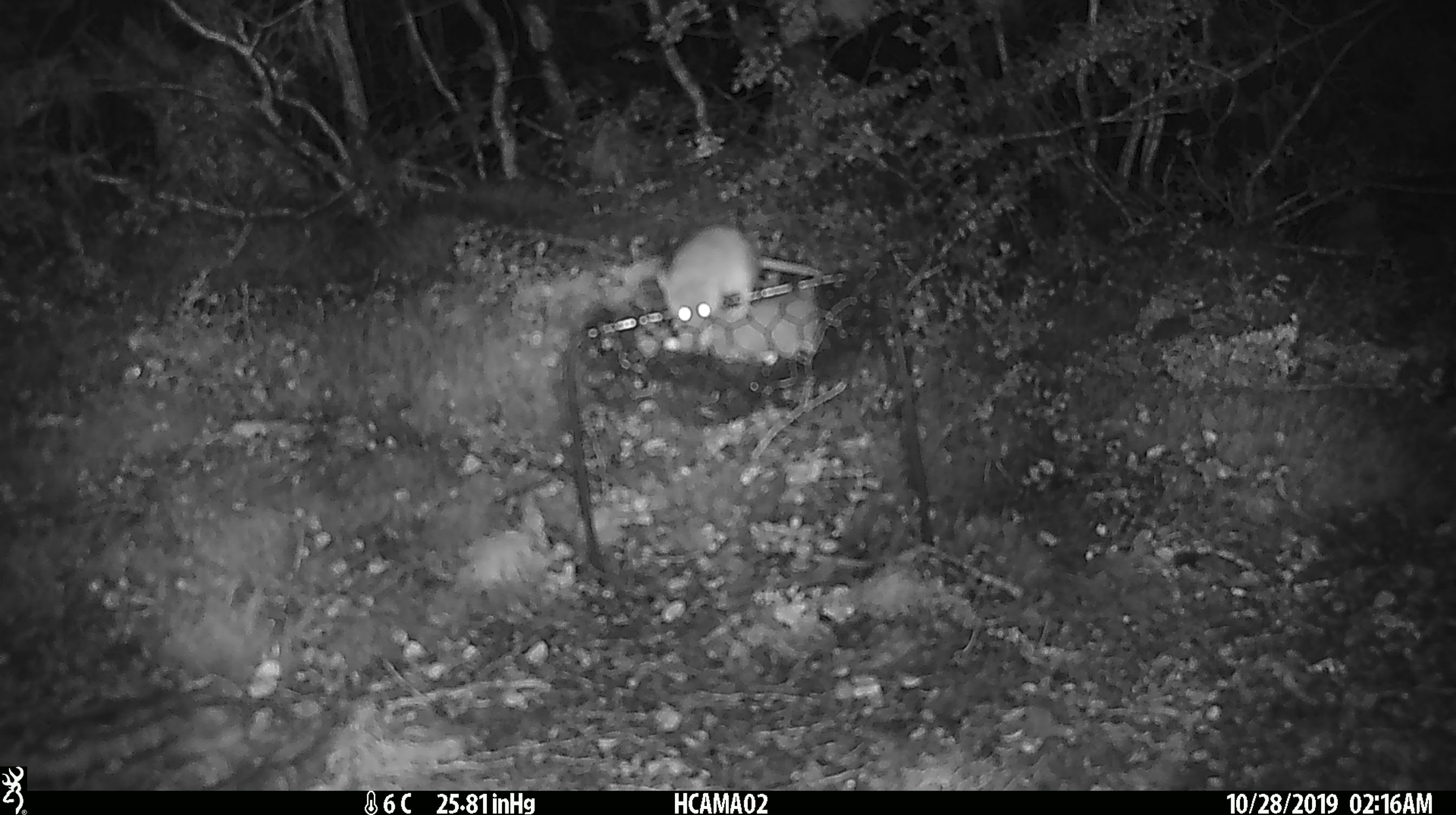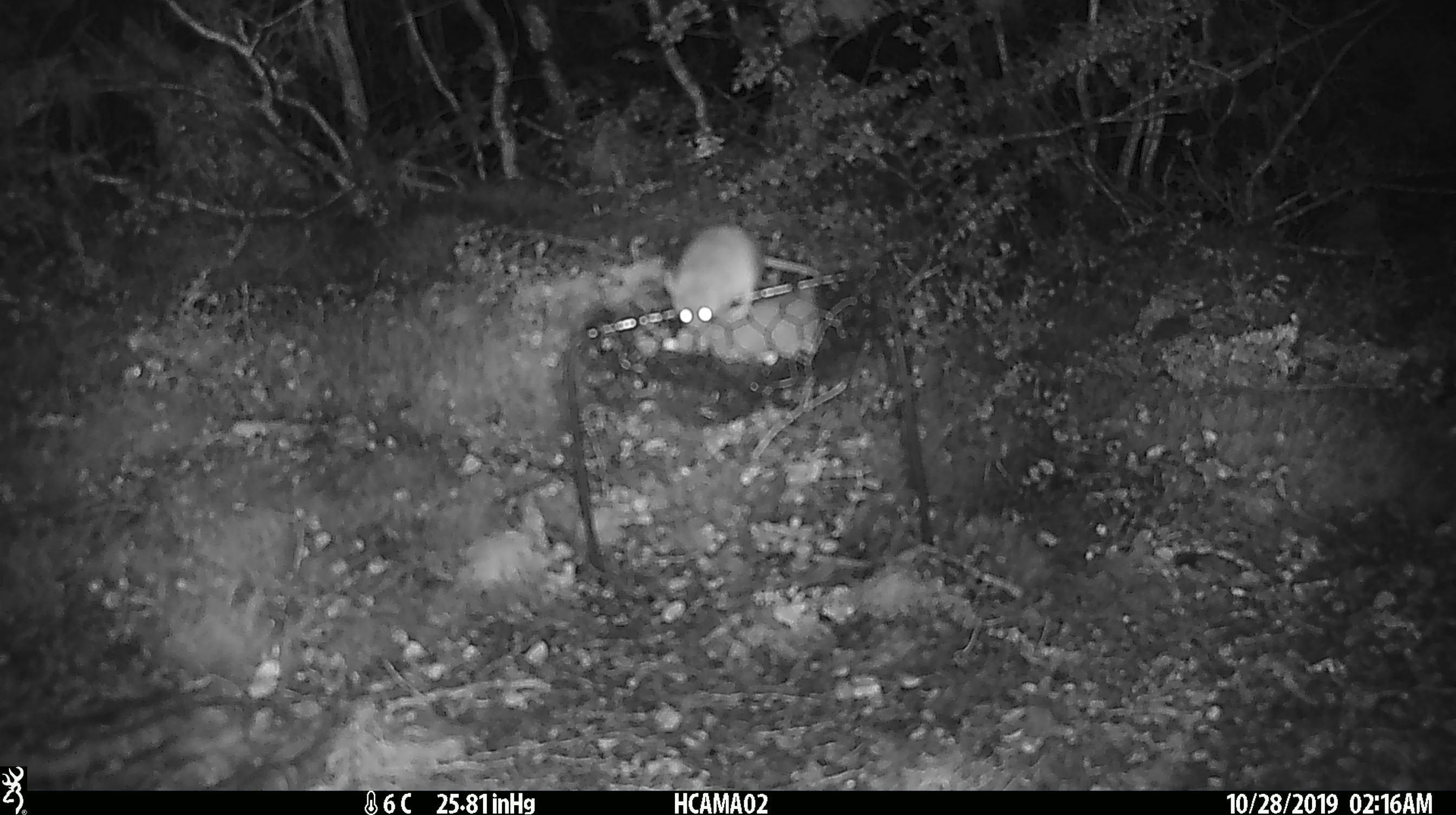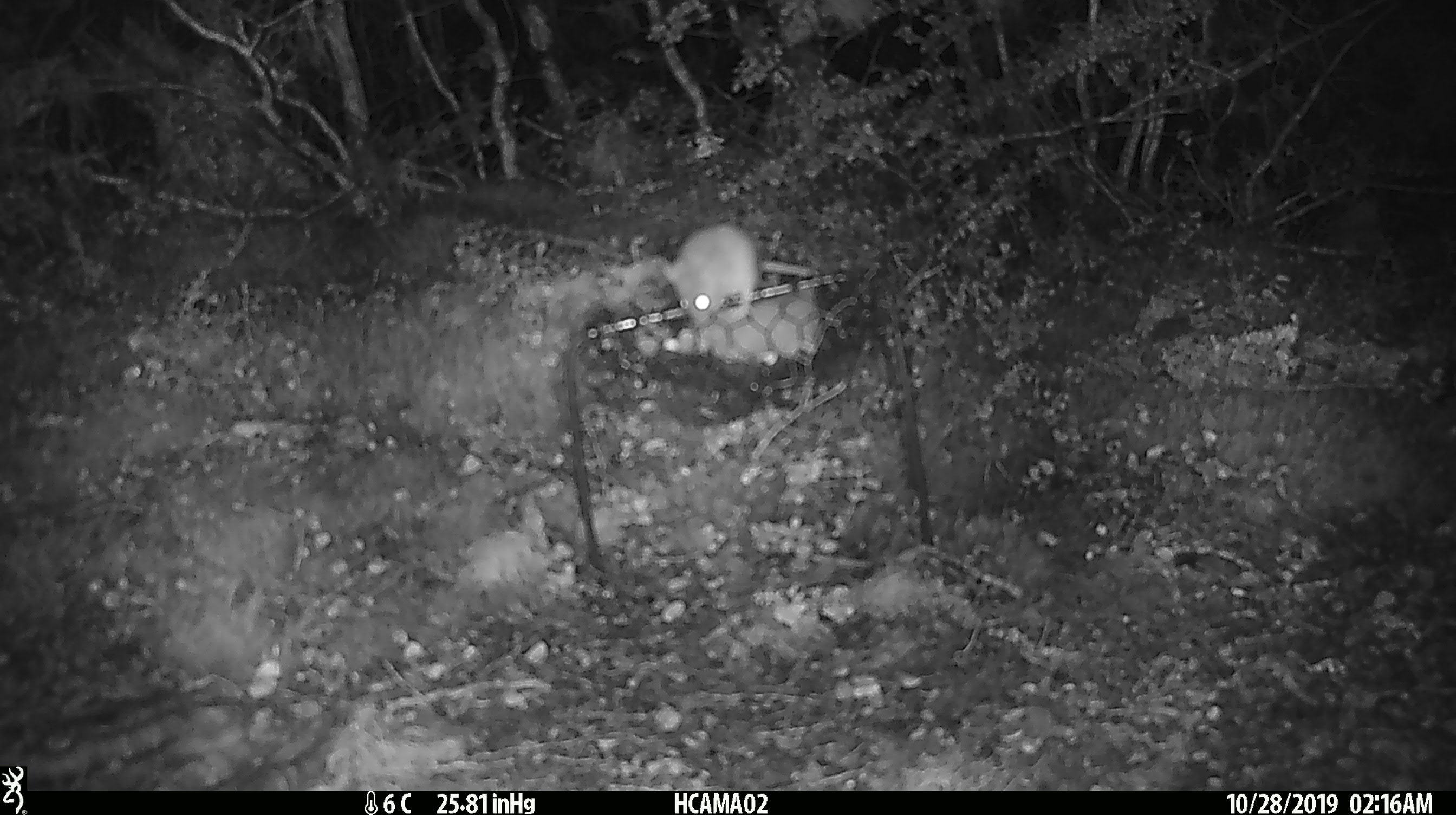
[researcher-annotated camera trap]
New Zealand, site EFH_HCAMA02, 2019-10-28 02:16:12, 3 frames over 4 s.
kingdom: Animalia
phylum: Chordata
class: Mammalia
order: Rodentia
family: Muridae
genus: Mus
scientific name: Mus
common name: mouse